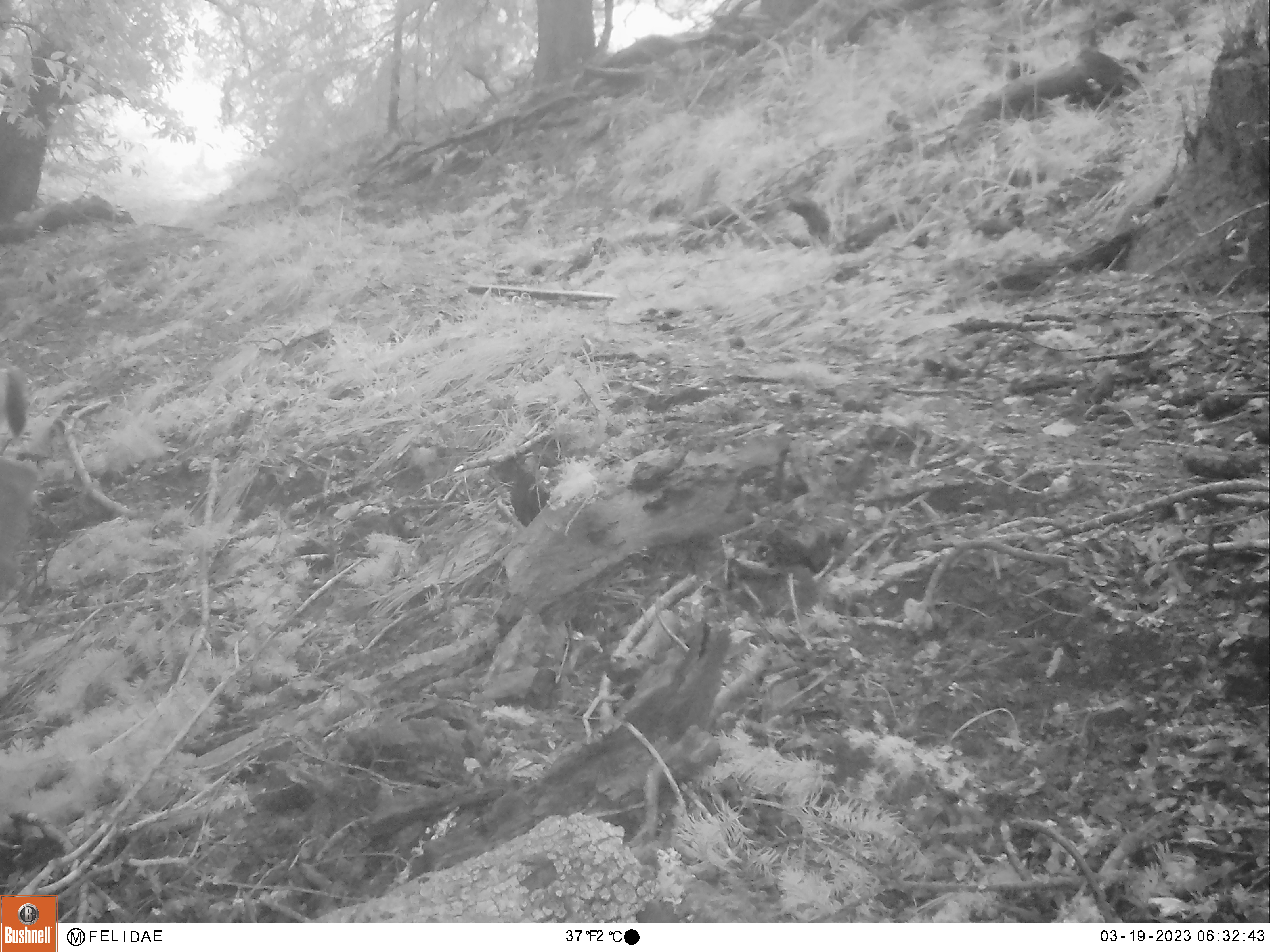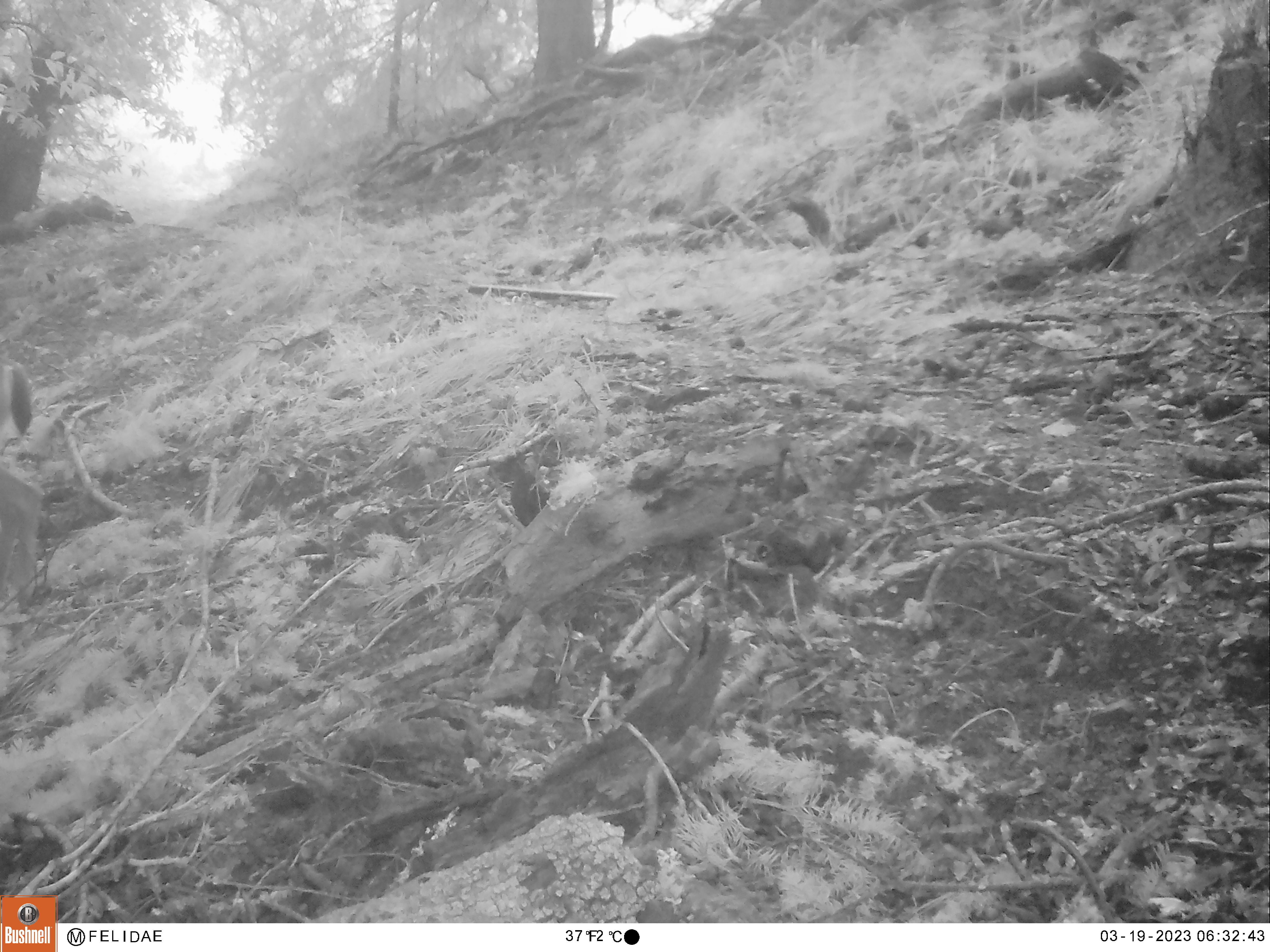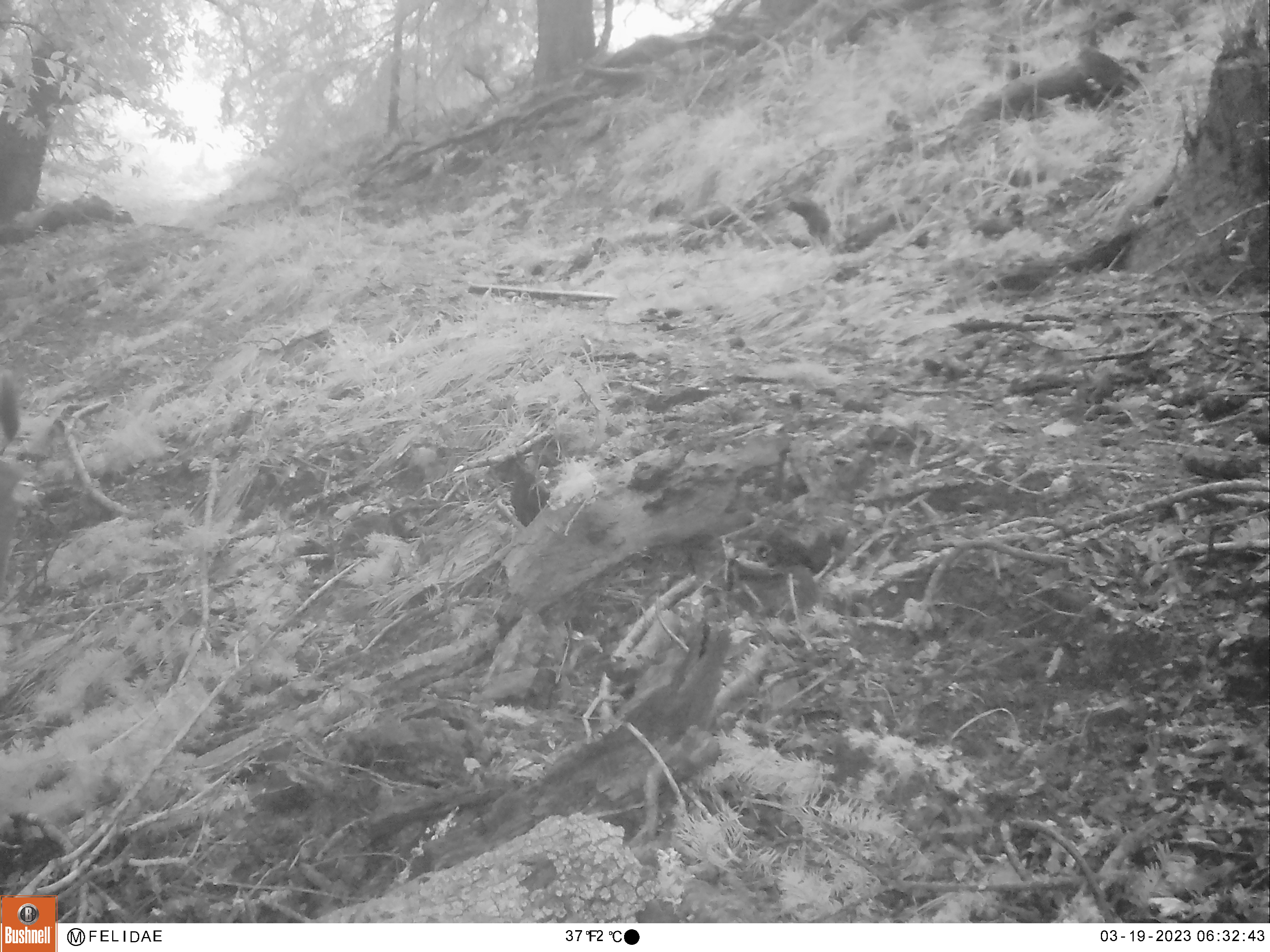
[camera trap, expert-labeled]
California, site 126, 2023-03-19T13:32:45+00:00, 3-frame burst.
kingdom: Animalia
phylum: Chordata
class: Mammalia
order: Artiodactyla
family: Cervidae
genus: Odocoileus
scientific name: Odocoileus hemionus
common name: mule deer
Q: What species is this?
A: Mule deer (Odocoileus hemionus).